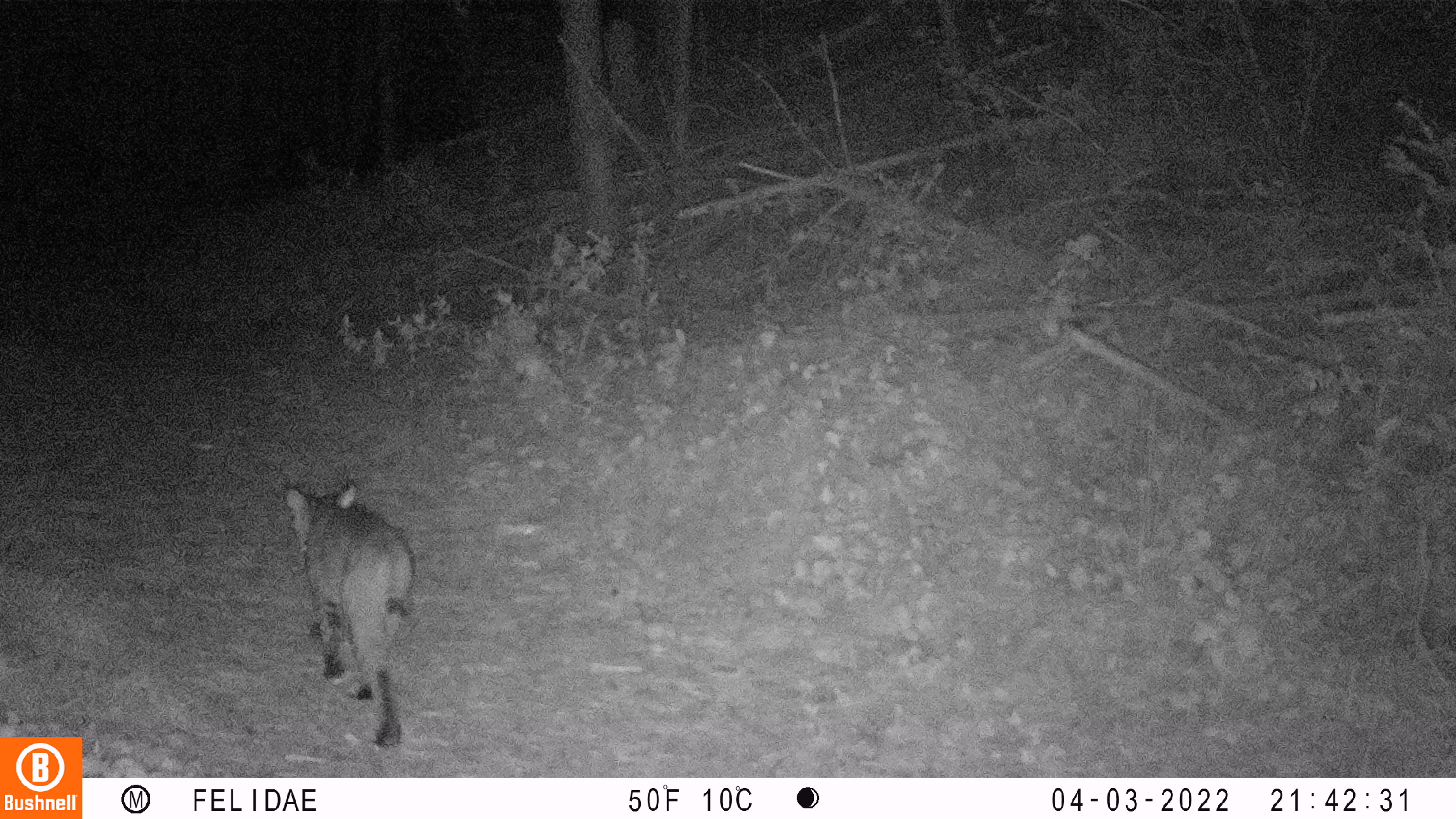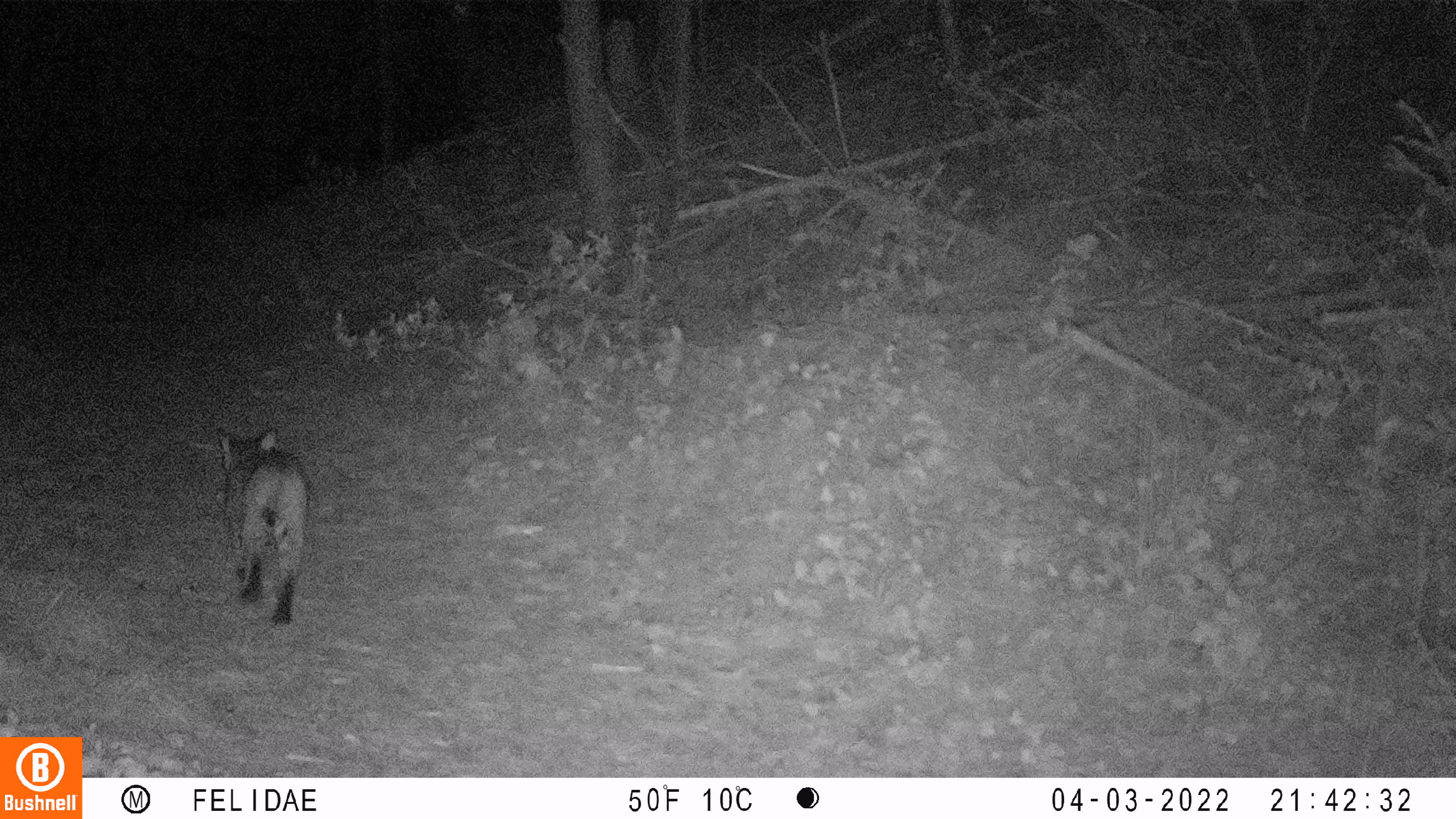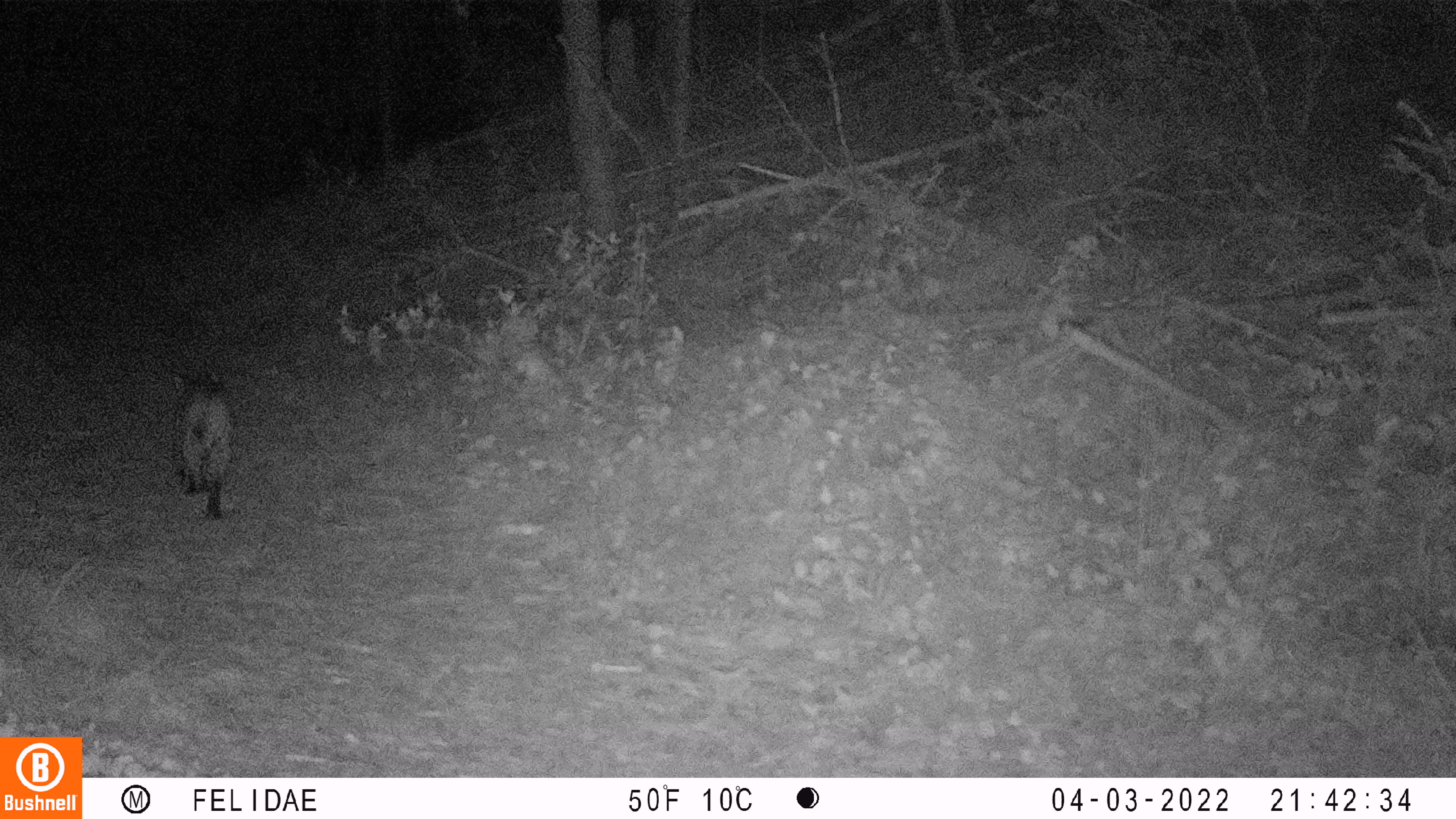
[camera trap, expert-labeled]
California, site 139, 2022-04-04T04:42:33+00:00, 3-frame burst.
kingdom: Animalia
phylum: Chordata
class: Mammalia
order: Carnivora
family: Felidae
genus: Lynx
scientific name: Lynx rufus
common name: bobcat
Bobcat (Lynx rufus).